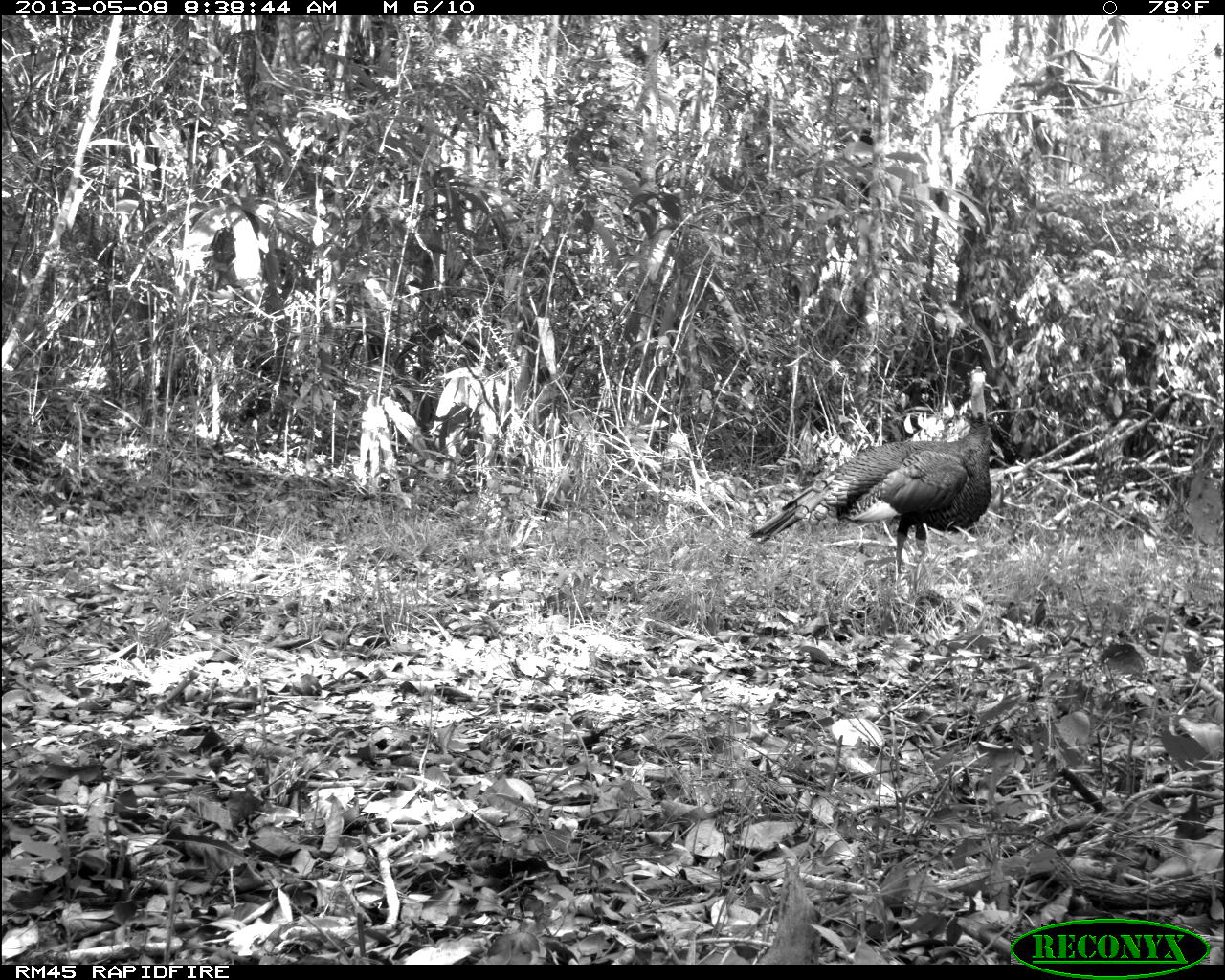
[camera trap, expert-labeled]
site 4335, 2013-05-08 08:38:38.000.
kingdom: Animalia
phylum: Chordata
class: Aves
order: Galliformes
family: Phasianidae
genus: Meleagris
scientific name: Meleagris ocellata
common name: ocellated turkey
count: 1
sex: male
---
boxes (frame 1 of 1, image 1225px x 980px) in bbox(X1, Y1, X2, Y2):
meleagris ocellata: bbox(749, 363, 994, 573)